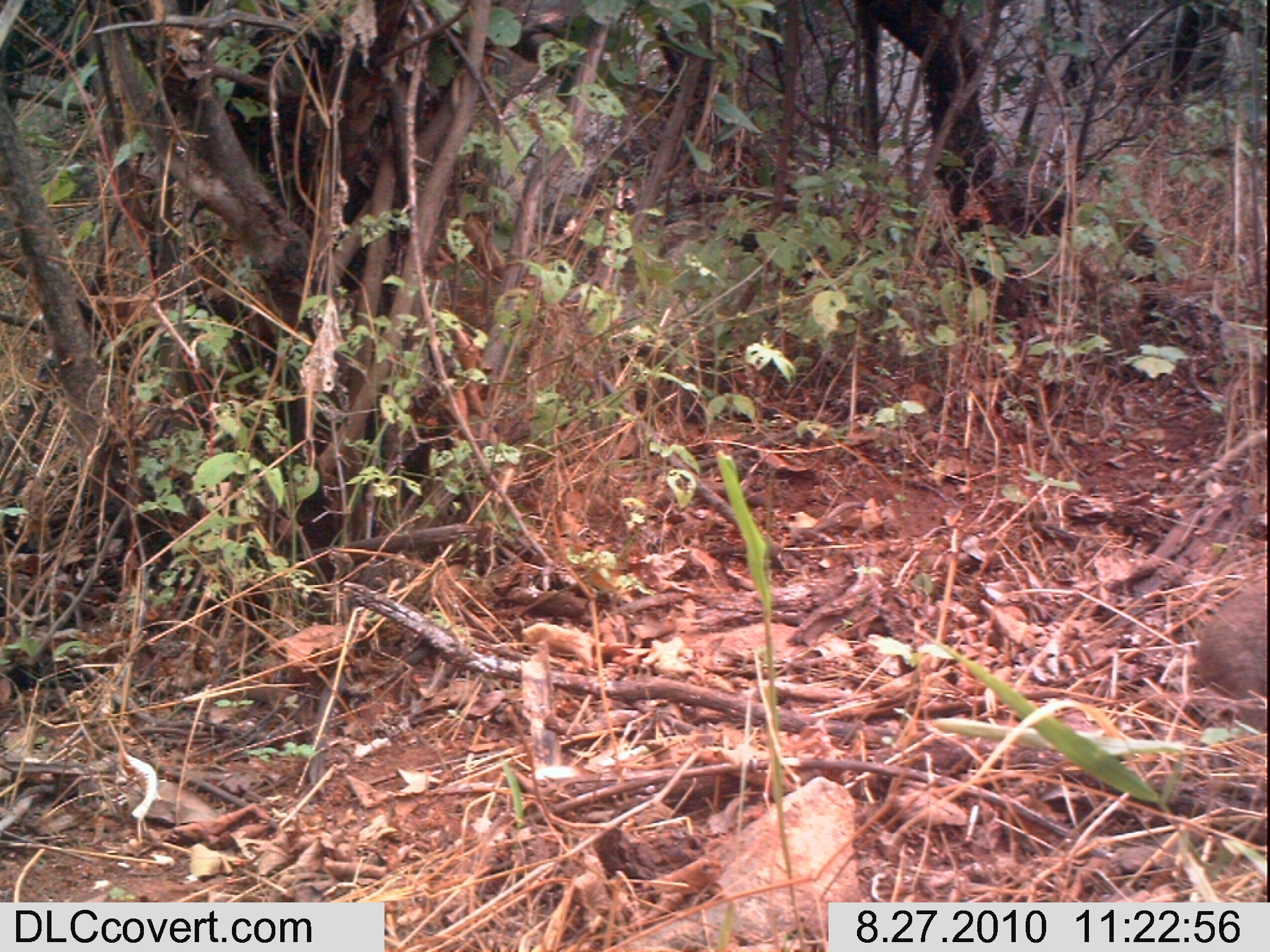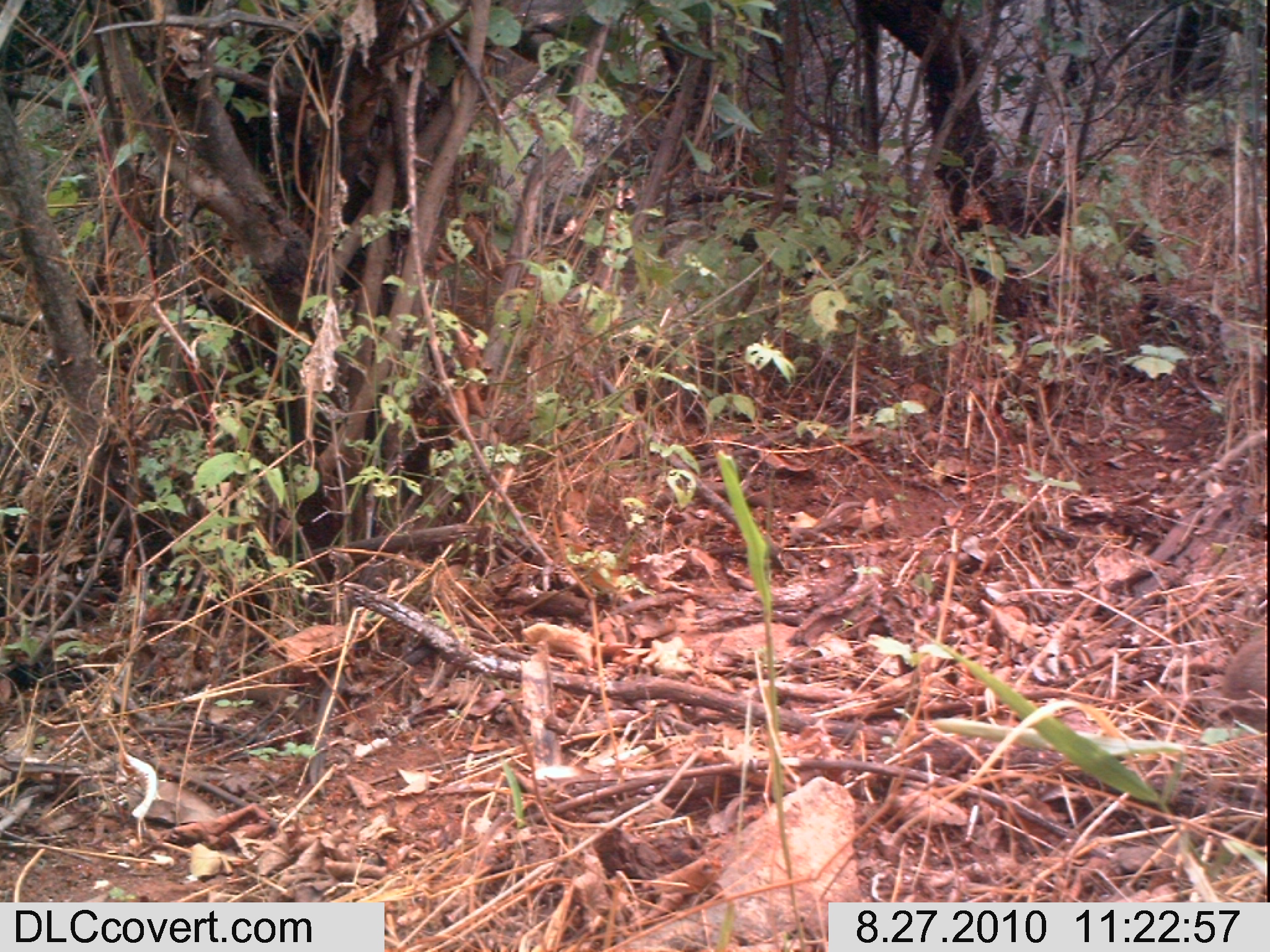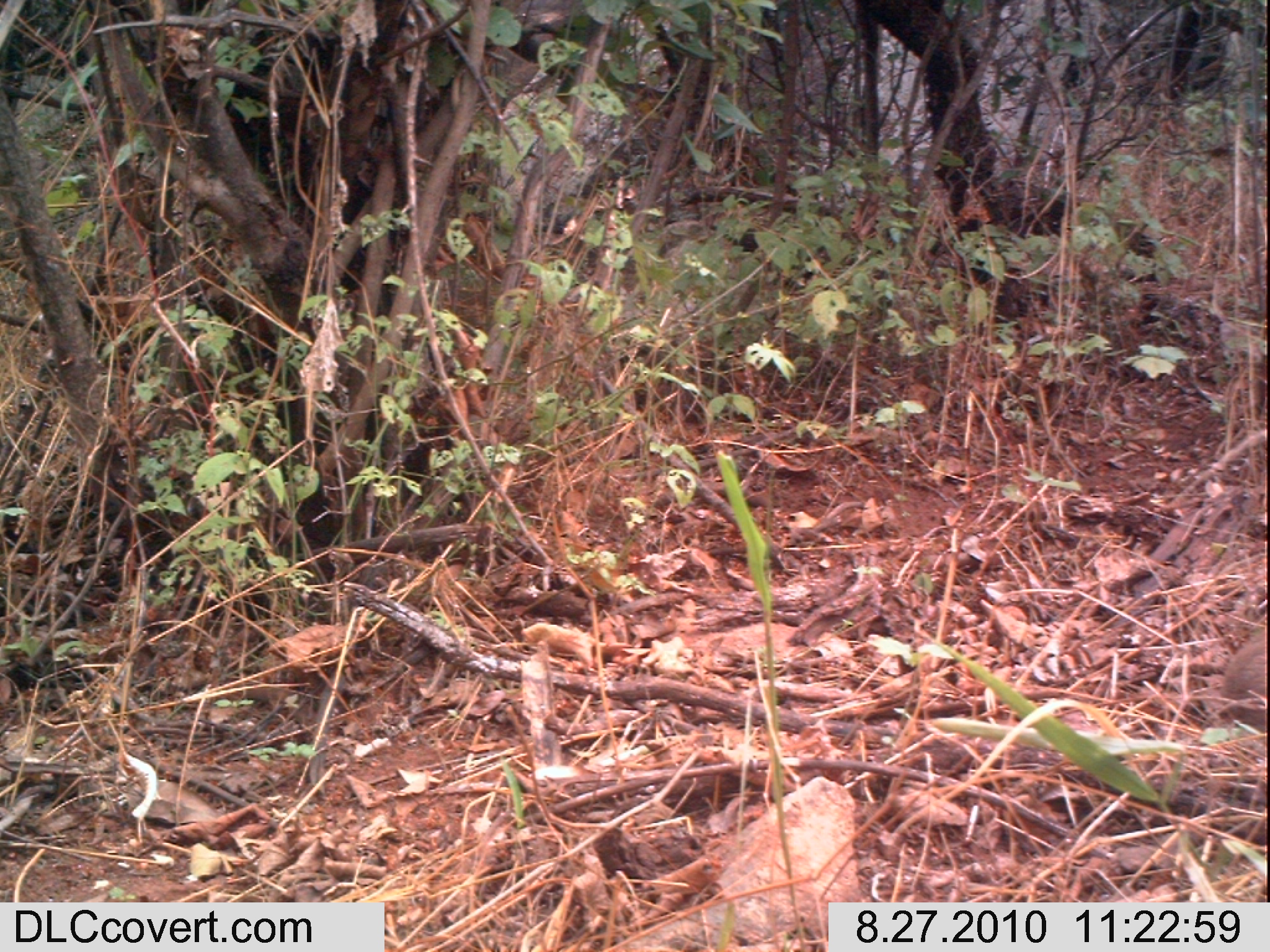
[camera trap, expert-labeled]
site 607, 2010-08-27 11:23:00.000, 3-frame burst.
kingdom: Animalia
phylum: Chordata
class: Mammalia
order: Hyracoidea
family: Procaviidae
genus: Heterohyrax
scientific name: Heterohyrax brucei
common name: yellow-spotted rock hyrax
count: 1